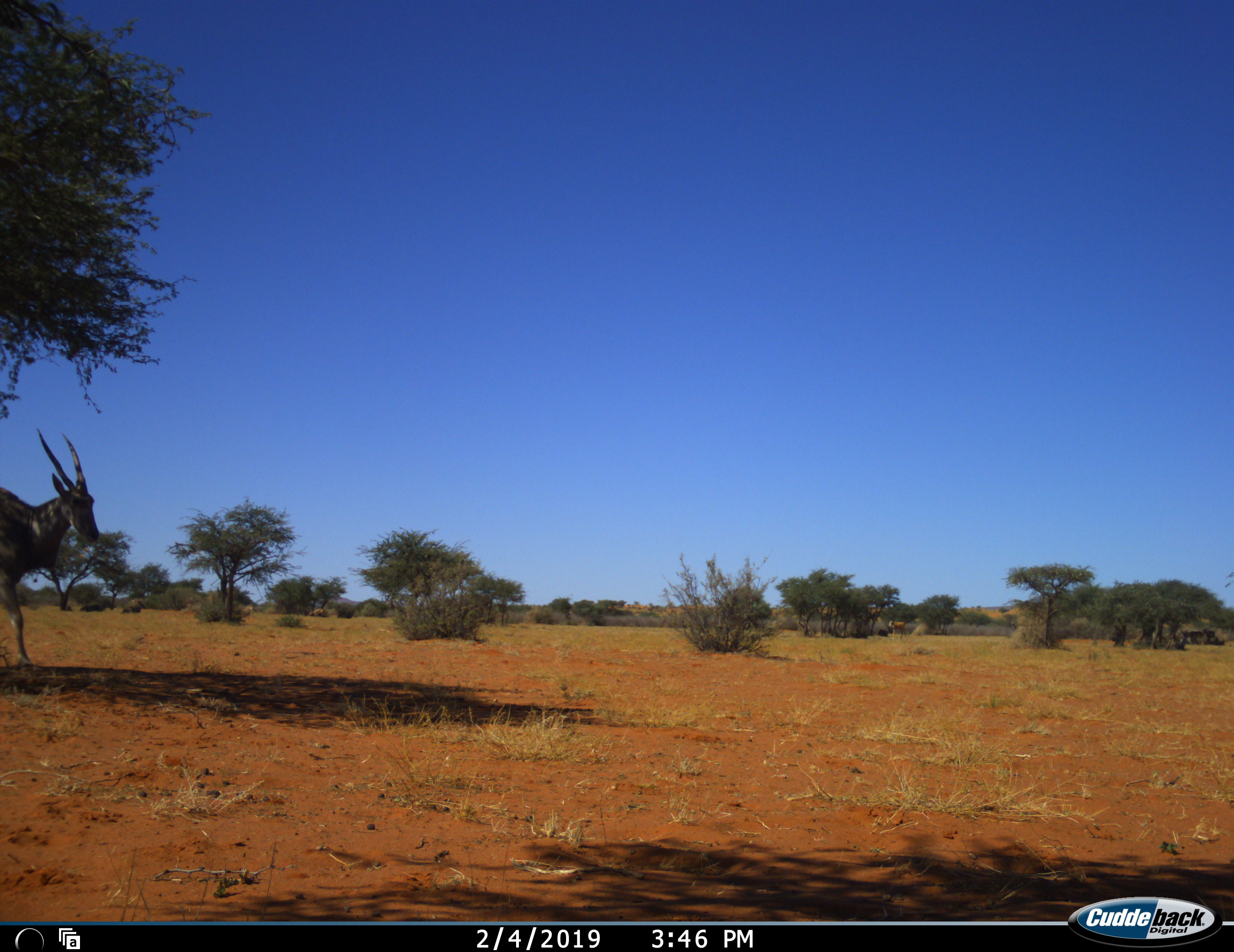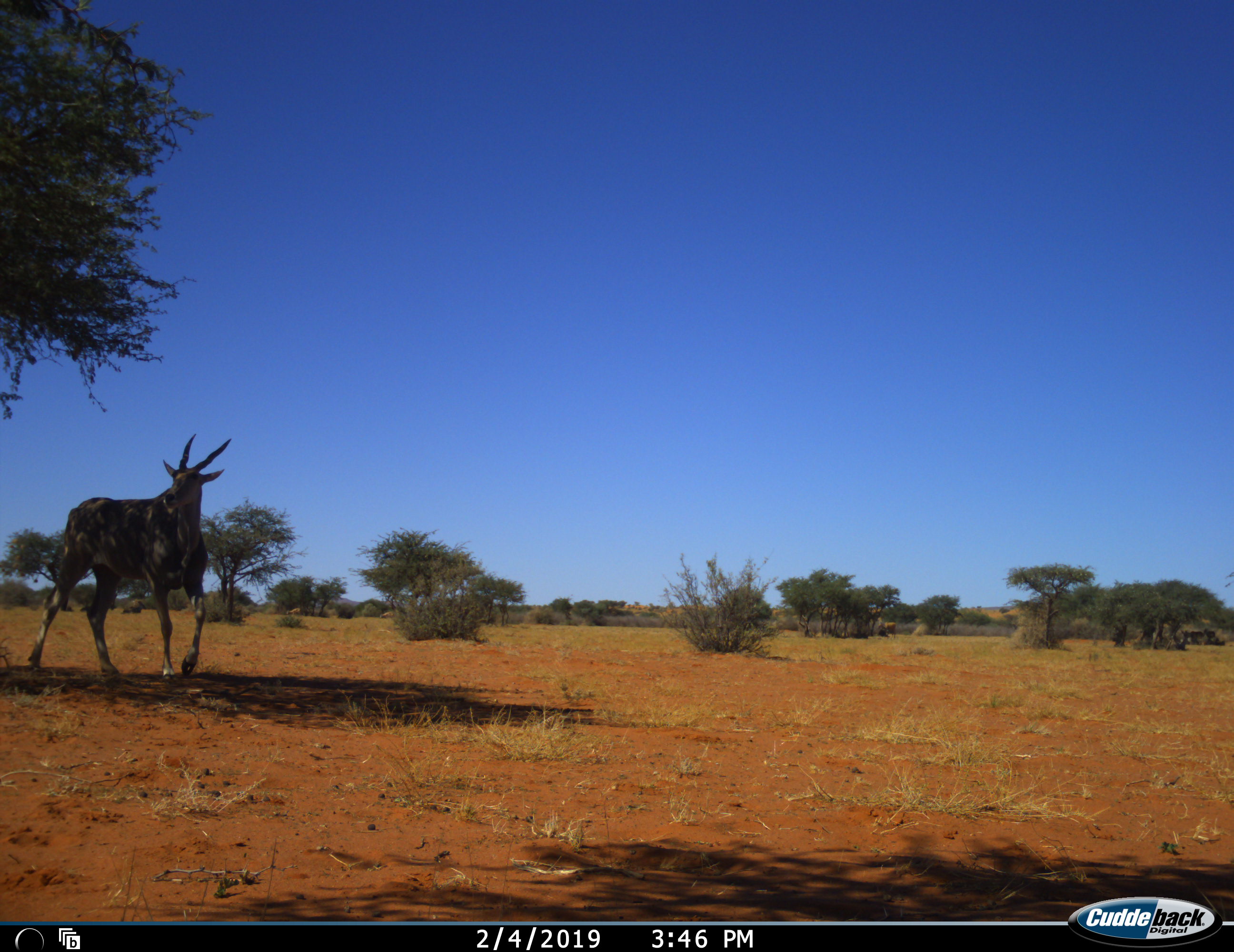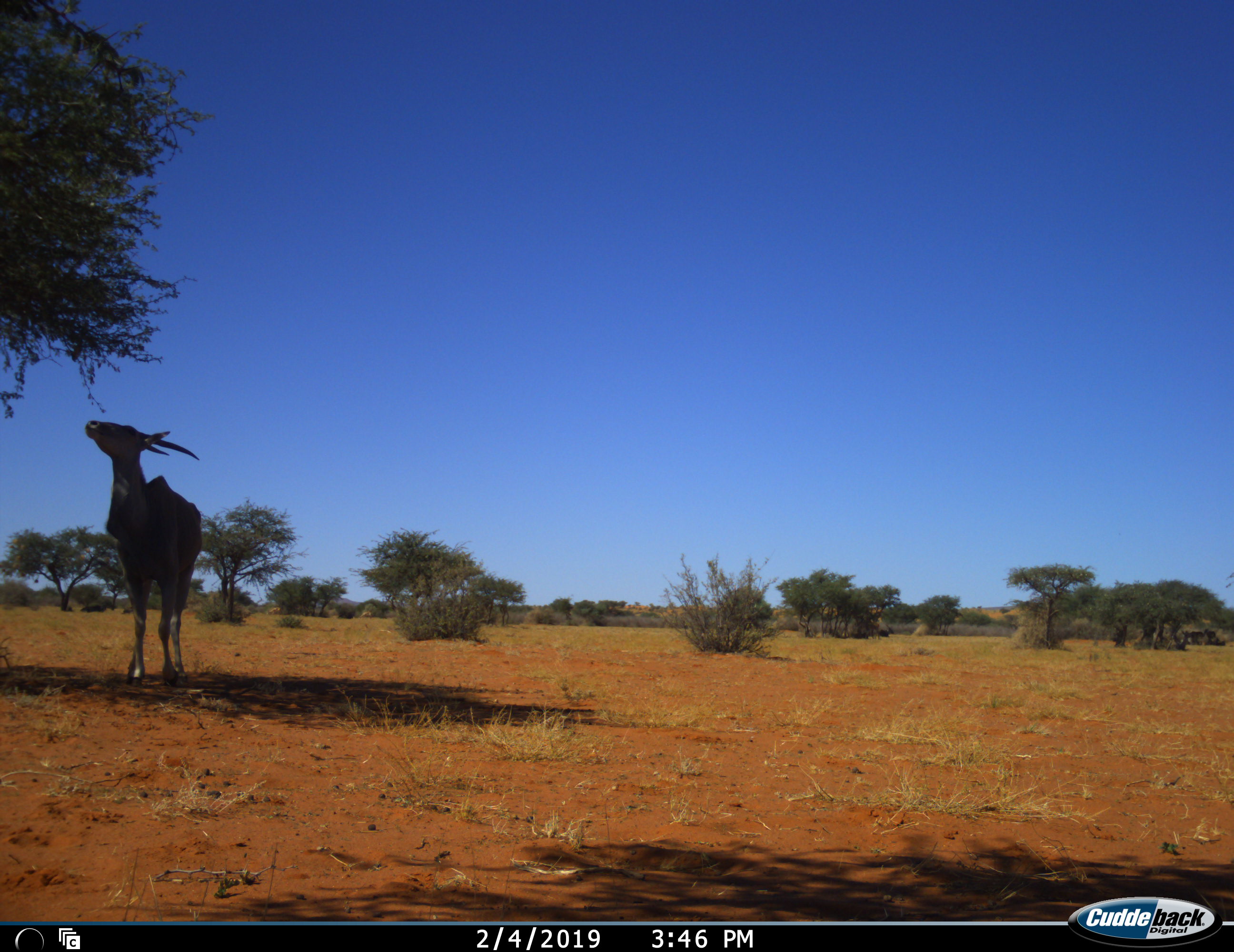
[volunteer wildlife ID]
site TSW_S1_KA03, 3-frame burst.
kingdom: Animalia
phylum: Chordata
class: Mammalia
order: Artiodactyla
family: Bovidae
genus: Tragelaphus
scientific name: Tragelaphus oryx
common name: eland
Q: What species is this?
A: Eland (Tragelaphus oryx).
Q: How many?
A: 1.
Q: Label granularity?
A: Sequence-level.